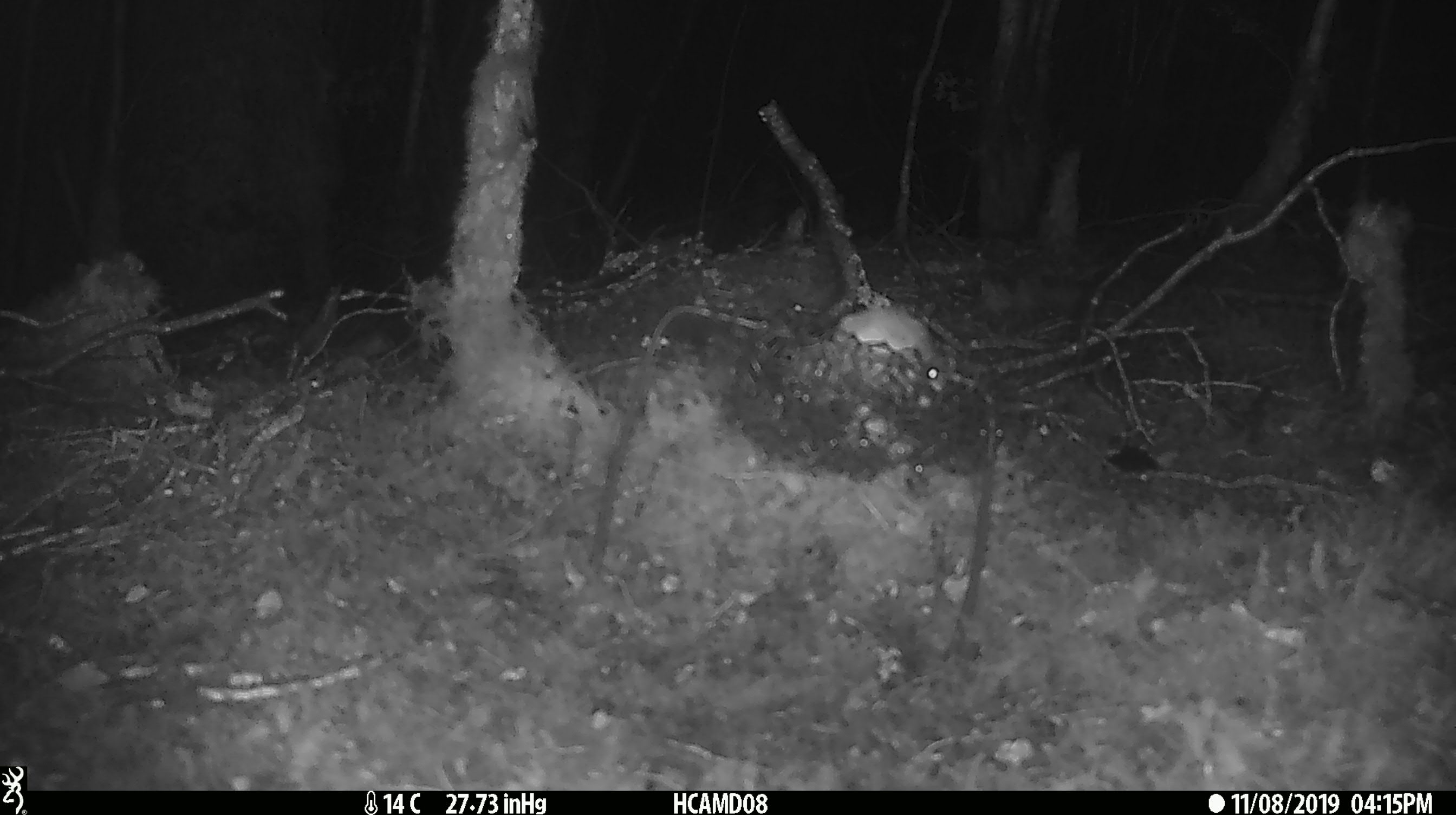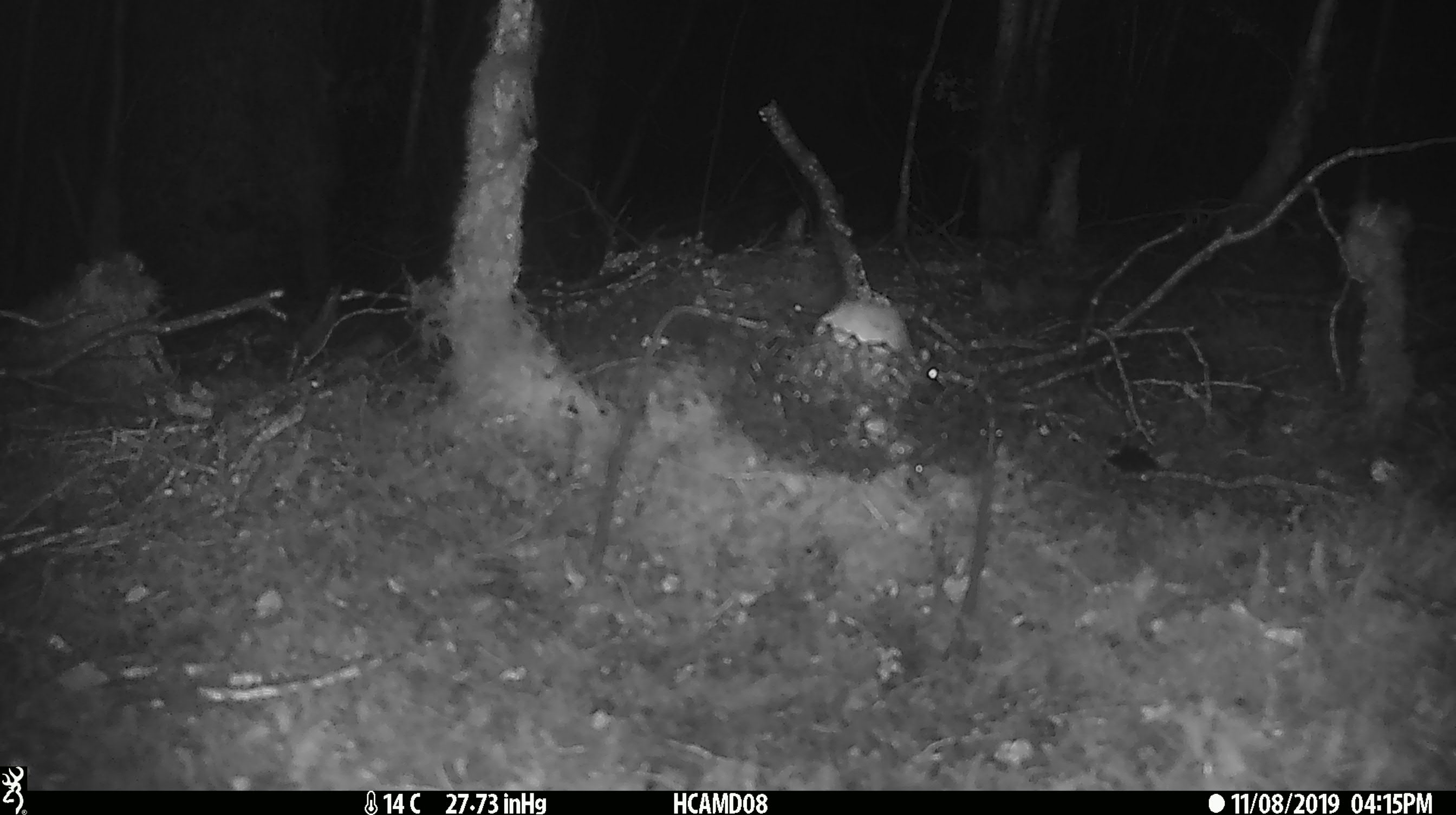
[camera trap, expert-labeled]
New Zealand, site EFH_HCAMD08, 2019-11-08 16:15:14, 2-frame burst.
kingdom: Animalia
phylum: Chordata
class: Mammalia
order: Rodentia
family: Muridae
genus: Mus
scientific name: Mus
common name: mouse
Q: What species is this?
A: Mouse (Mus).